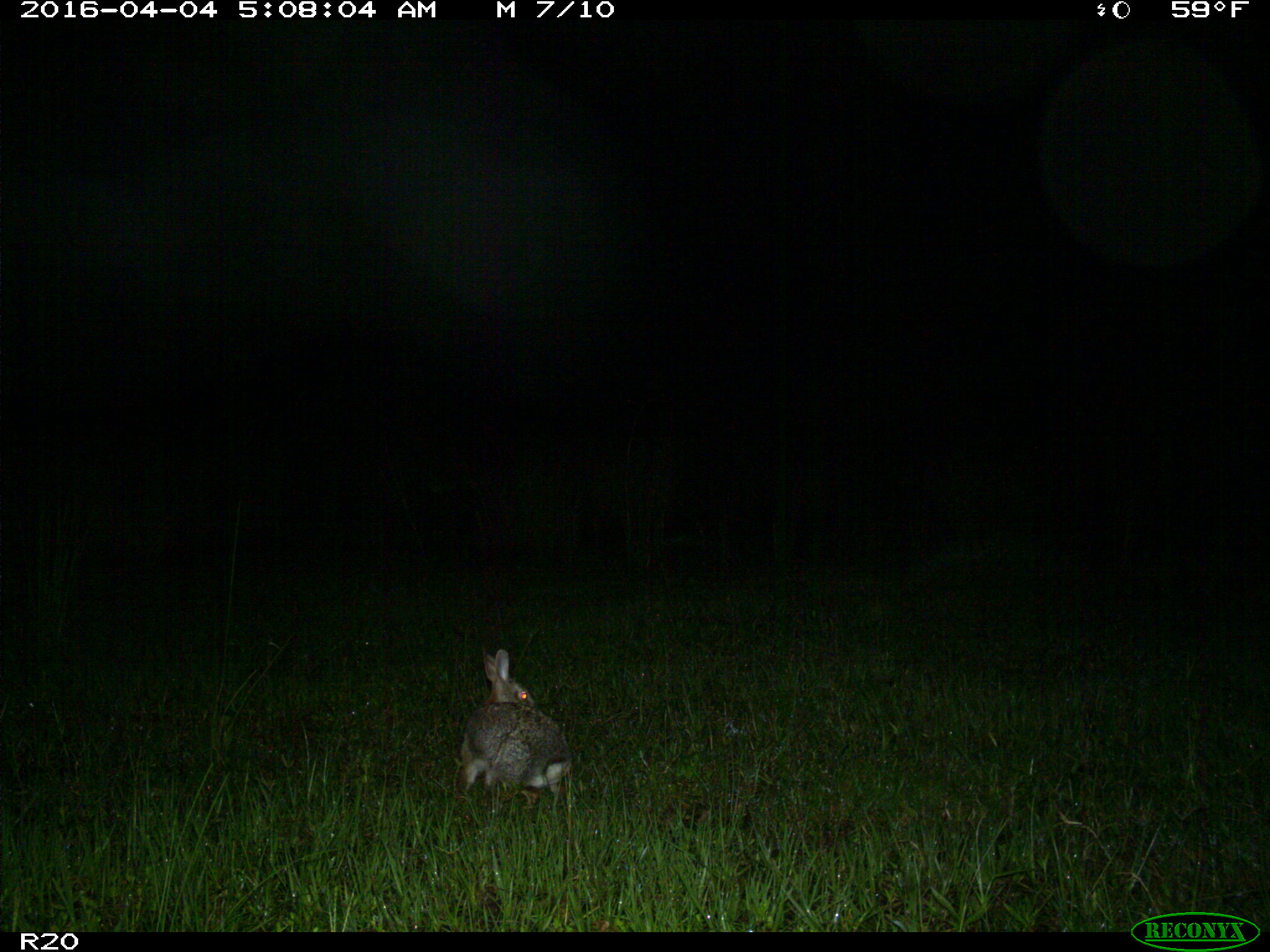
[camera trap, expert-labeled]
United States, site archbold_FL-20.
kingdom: Animalia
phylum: Chordata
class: Mammalia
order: Lagomorpha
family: Leporidae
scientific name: Leporidae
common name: rabbits and hares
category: unidentified rabbit